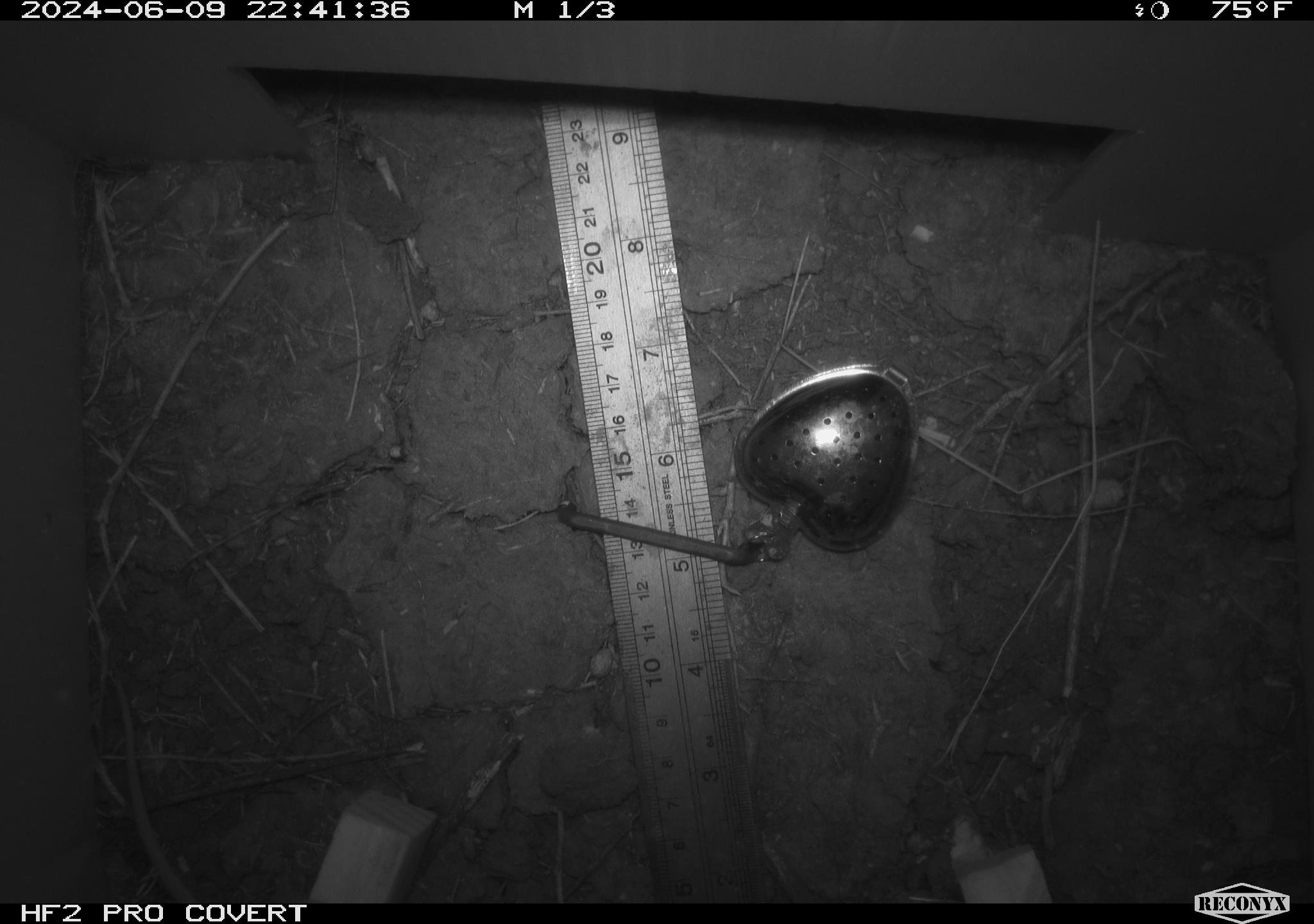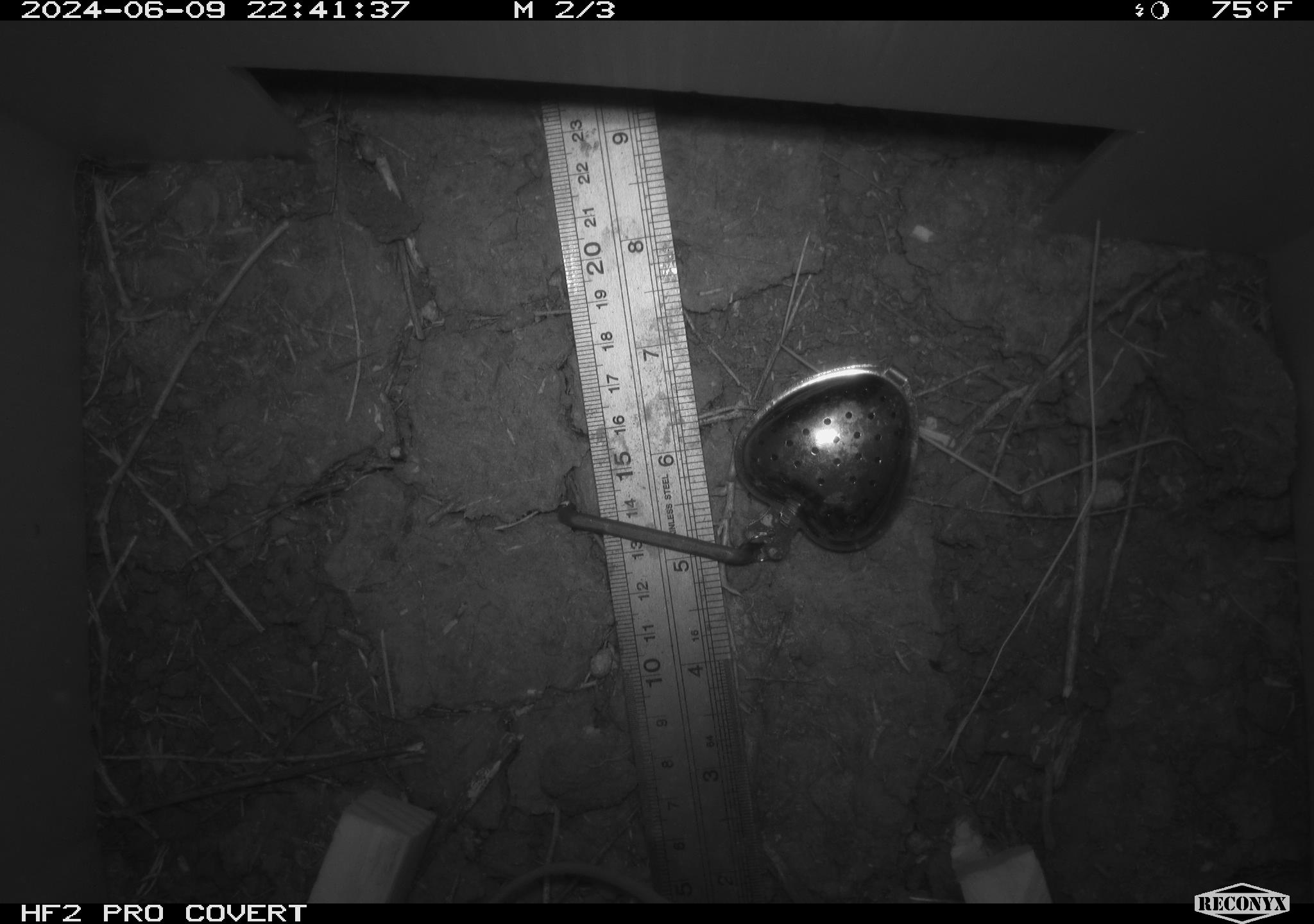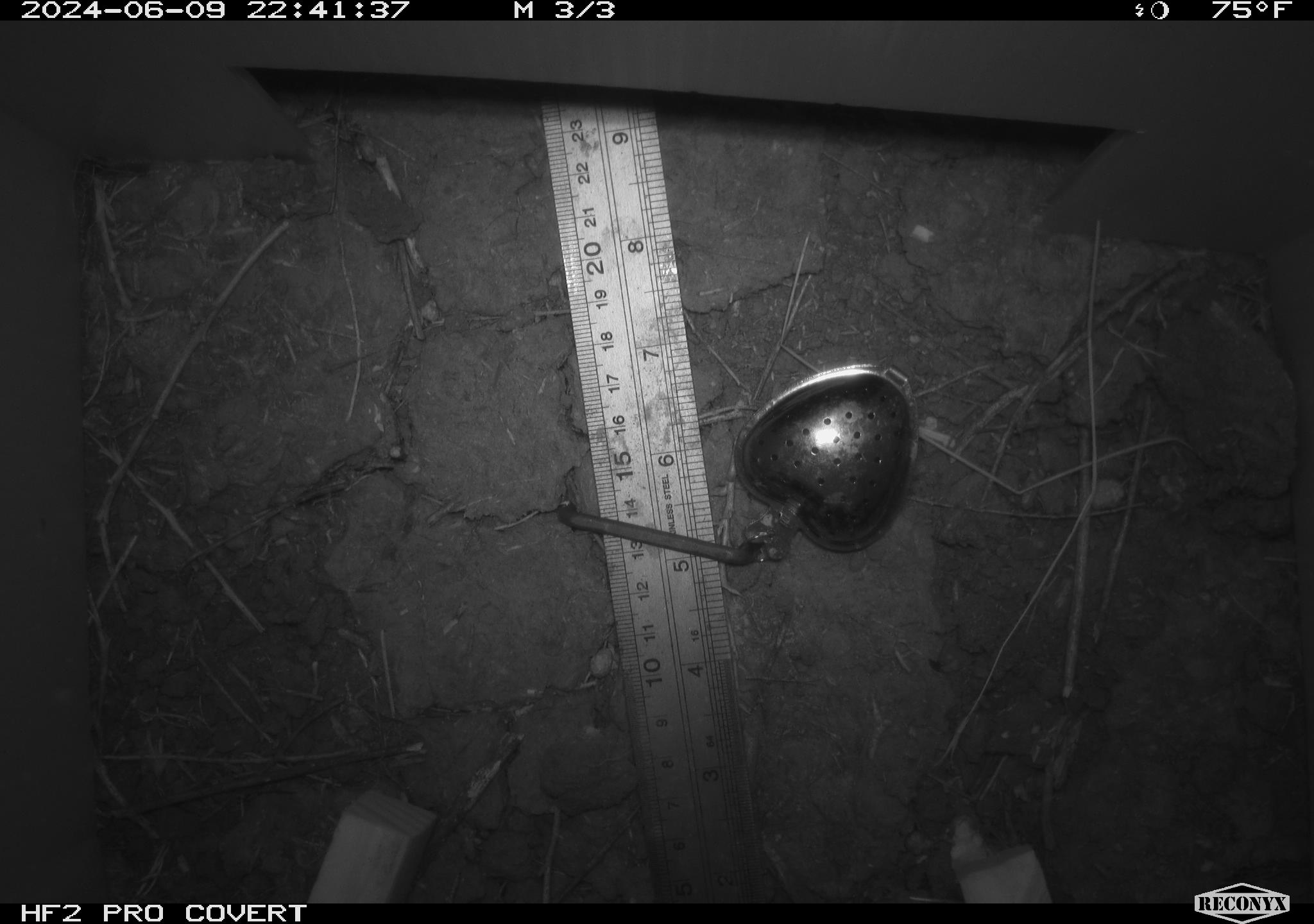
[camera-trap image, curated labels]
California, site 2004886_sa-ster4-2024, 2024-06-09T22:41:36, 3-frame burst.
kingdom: Animalia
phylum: Chordata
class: Mammalia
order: Rodentia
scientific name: Rodentia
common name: mouse species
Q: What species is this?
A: Mouse species (Rodentia).